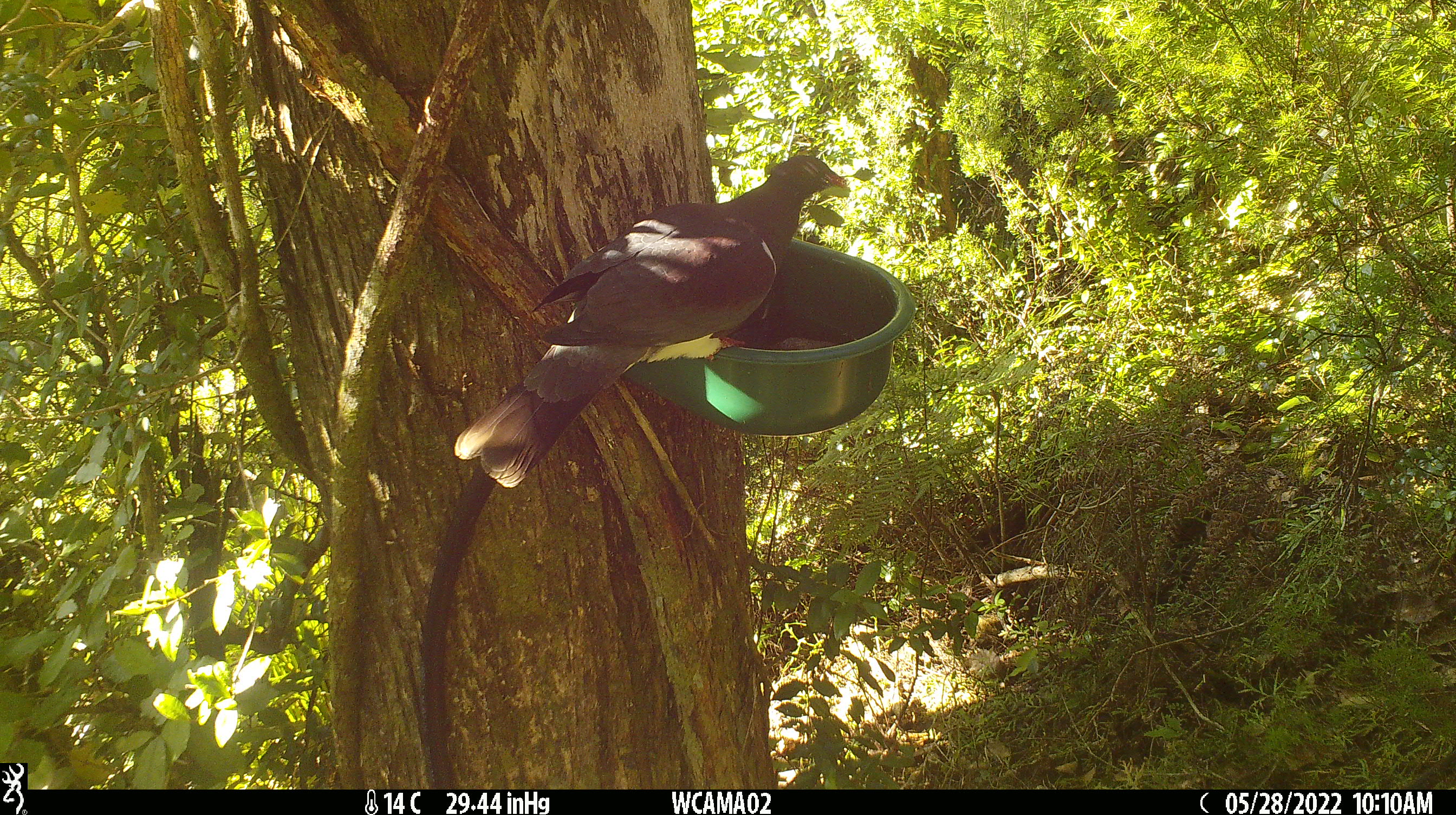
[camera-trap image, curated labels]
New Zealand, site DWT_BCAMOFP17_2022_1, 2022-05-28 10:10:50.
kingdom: Animalia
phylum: Chordata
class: Aves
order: Columbiformes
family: Columbidae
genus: Hemiphaga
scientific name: Hemiphaga novaeseelandiae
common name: new zealand pigeon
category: kereru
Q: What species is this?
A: Kereru (new zealand pigeon) (Hemiphaga novaeseelandiae).